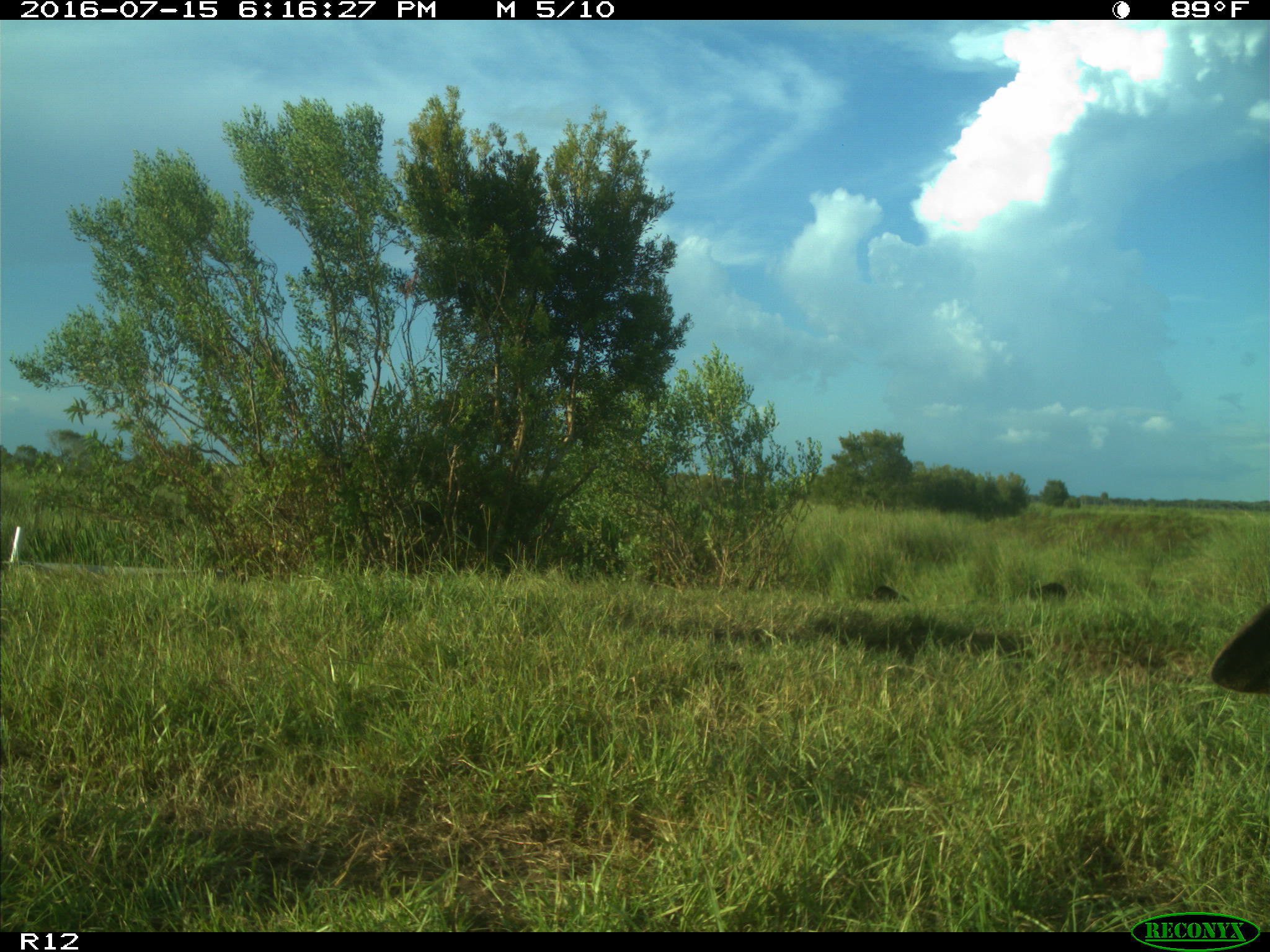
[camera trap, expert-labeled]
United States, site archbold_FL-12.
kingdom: Animalia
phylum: Chordata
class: Mammalia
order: Artiodactyla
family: Bovidae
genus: Bos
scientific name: Bos taurus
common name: domestic cow